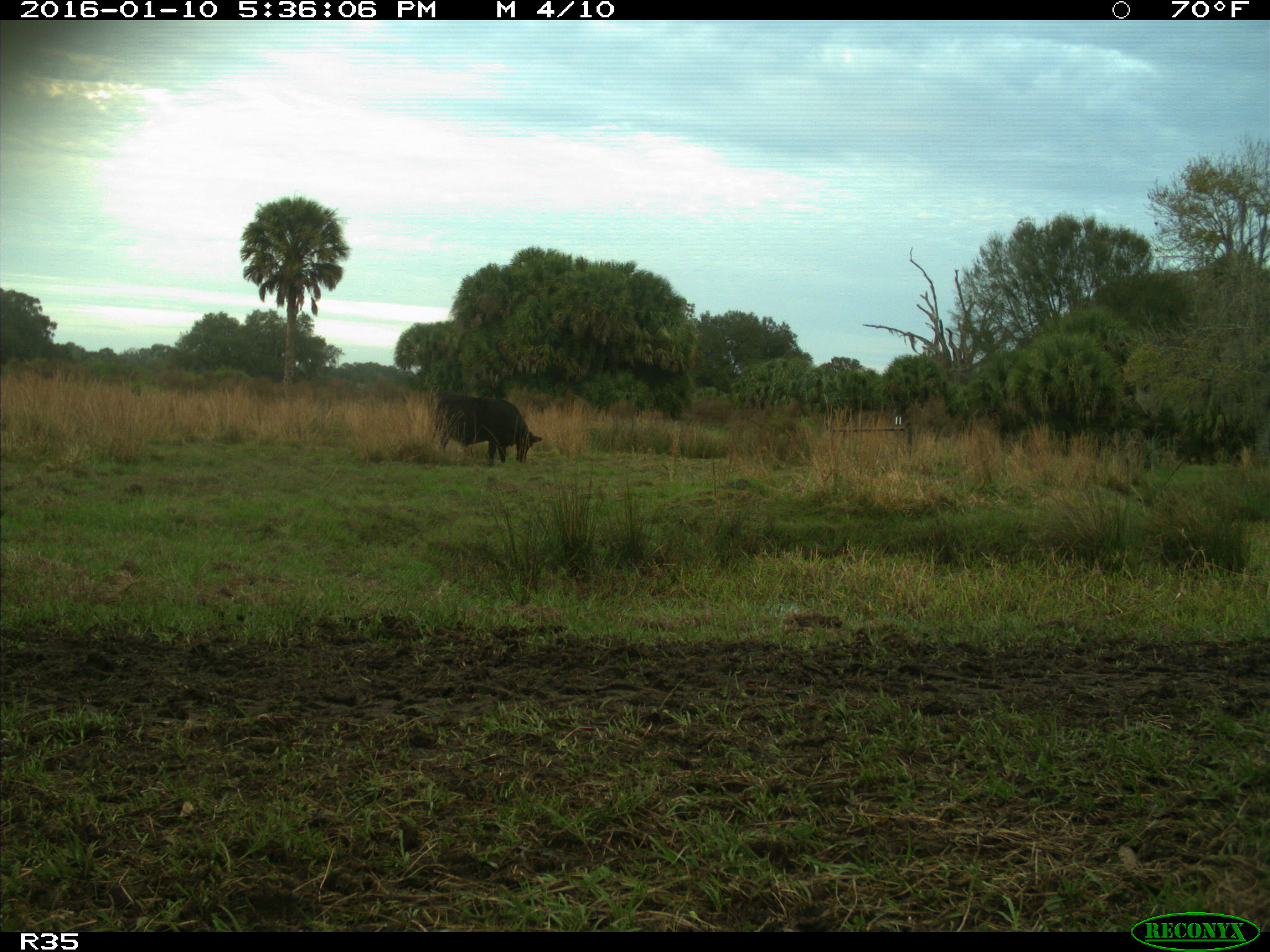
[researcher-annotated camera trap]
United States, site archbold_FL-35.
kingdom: Animalia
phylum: Chordata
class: Mammalia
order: Artiodactyla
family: Bovidae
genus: Bos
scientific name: Bos taurus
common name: domestic cow